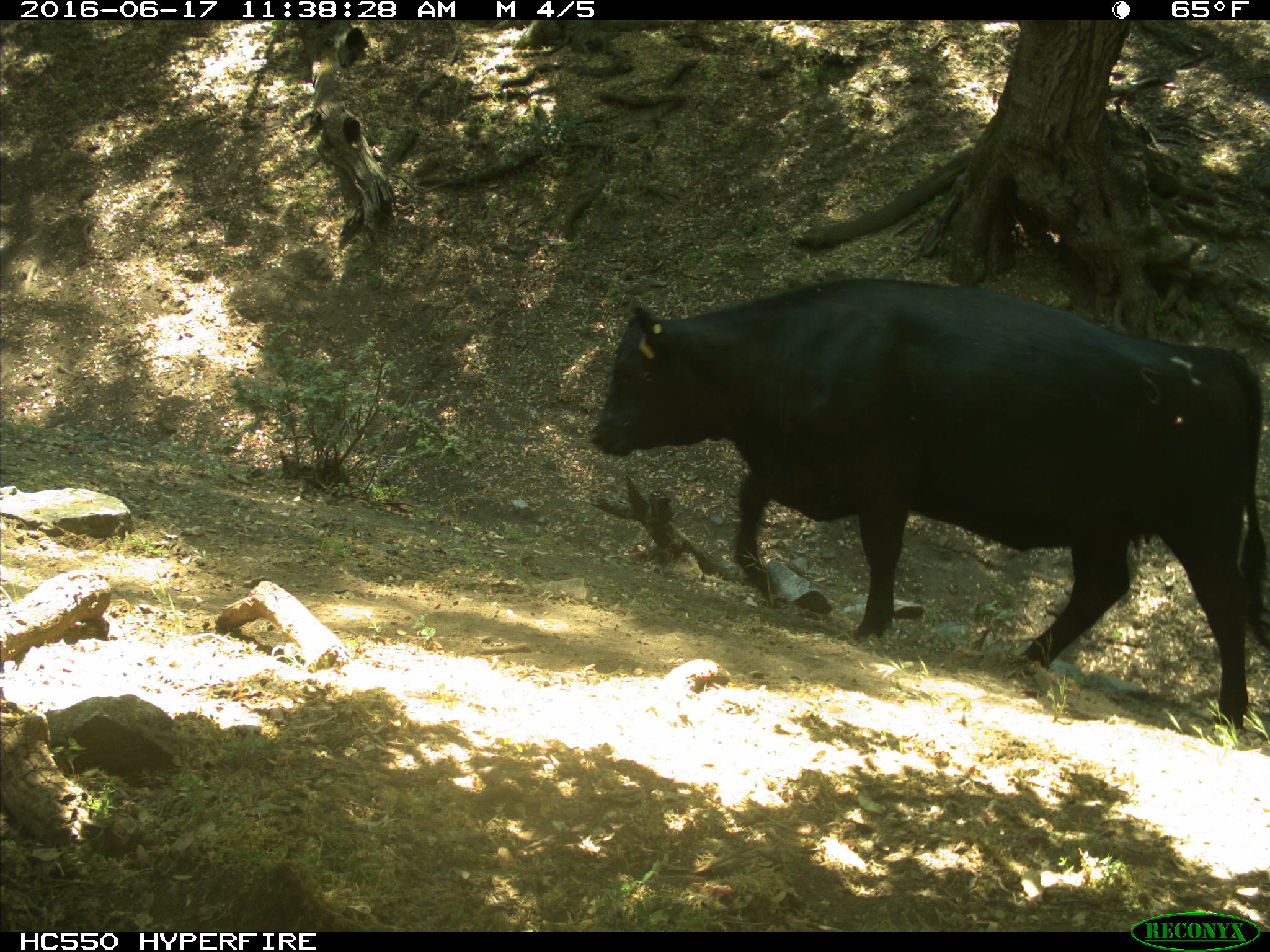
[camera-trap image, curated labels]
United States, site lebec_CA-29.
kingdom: Animalia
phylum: Chordata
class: Mammalia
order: Artiodactyla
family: Bovidae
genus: Bos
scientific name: Bos taurus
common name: domestic cow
Bos taurus (domestic cow).